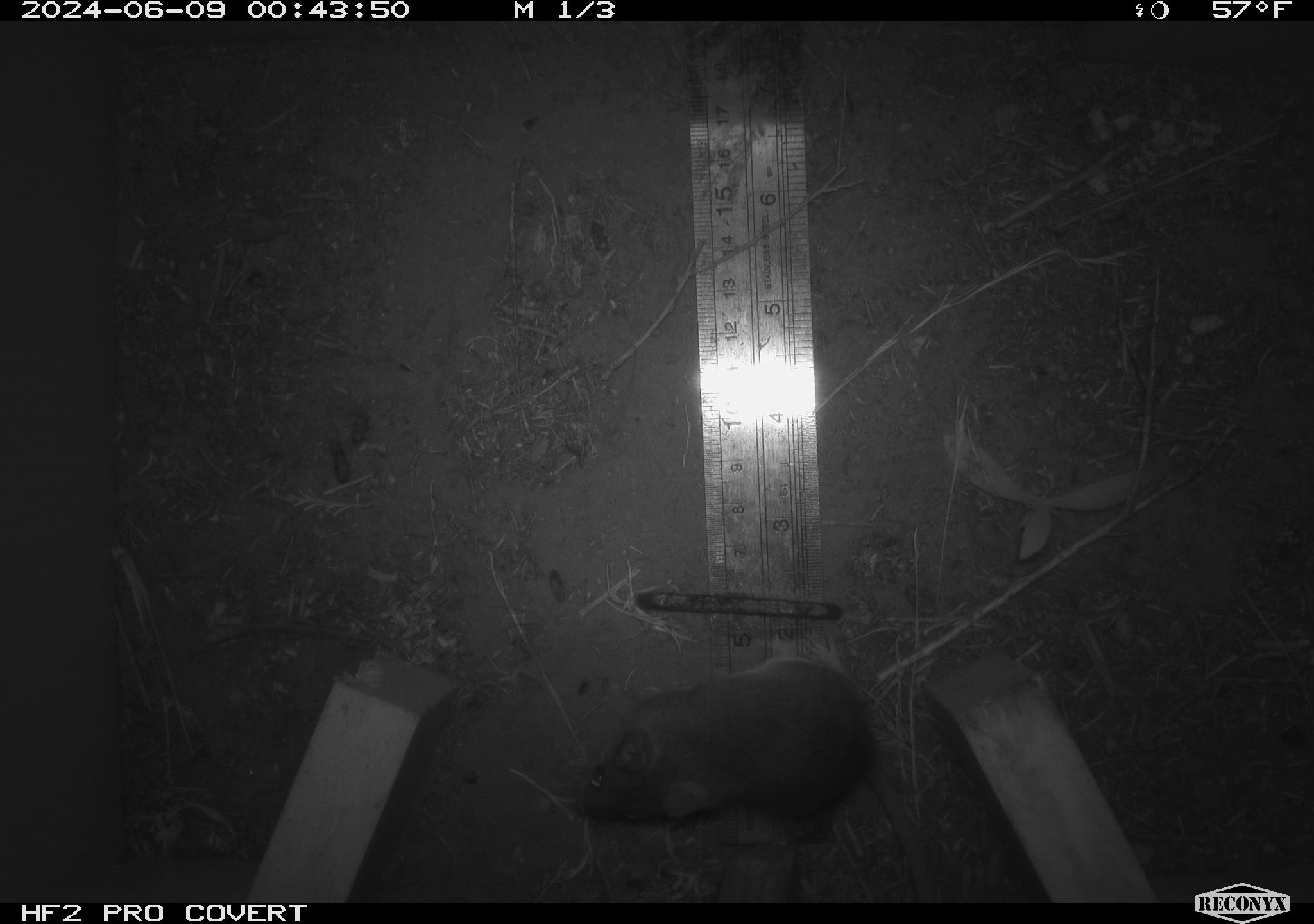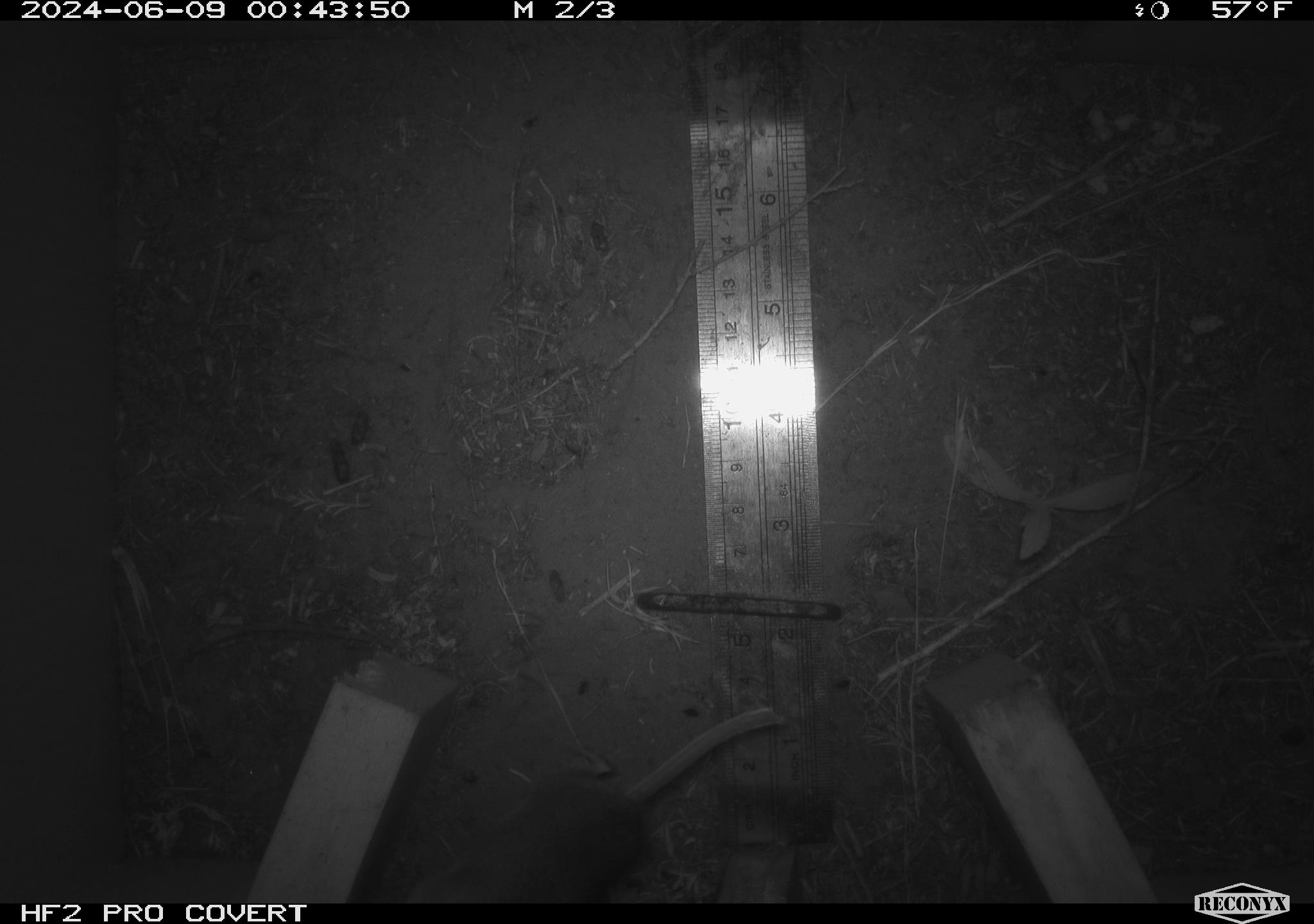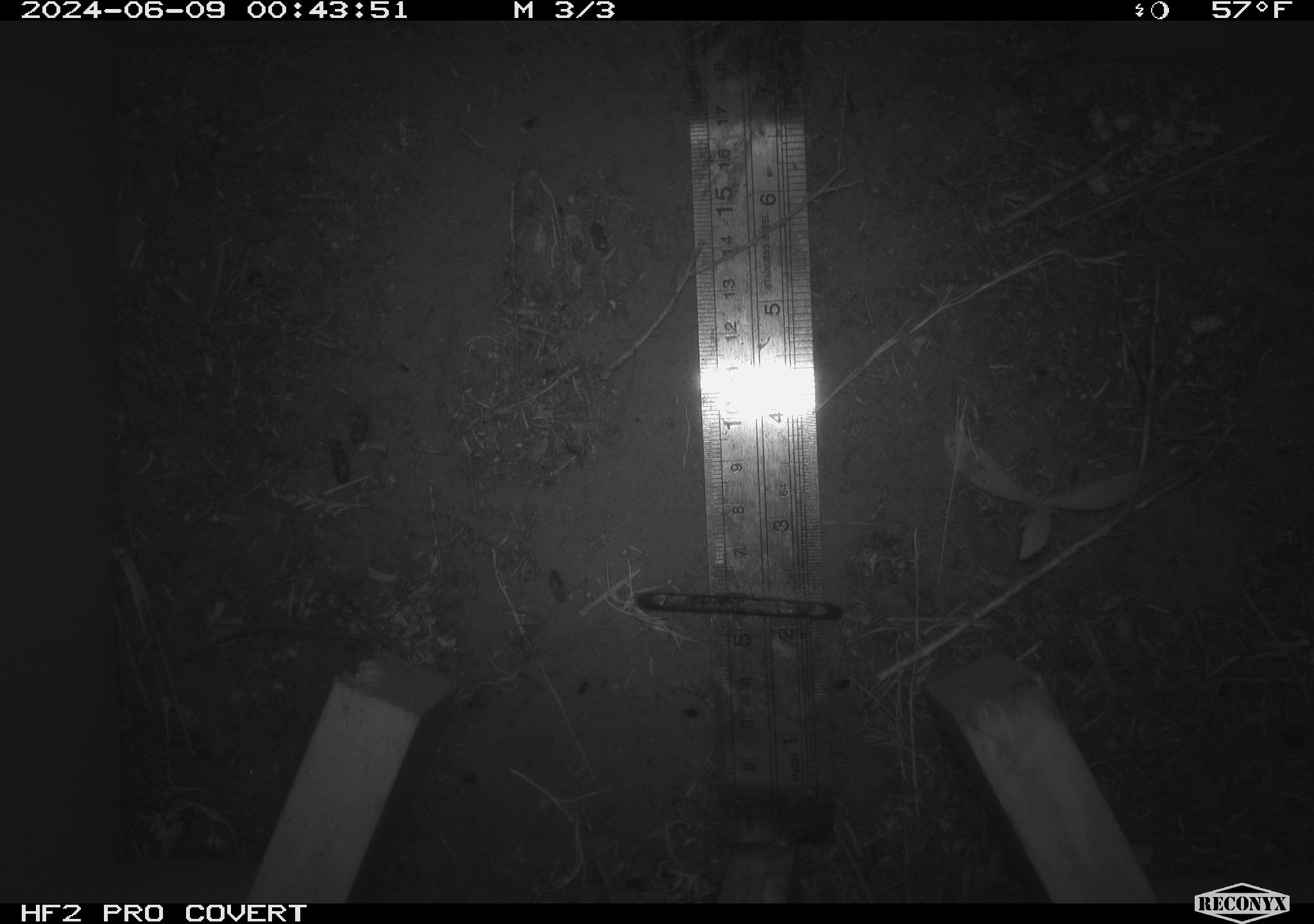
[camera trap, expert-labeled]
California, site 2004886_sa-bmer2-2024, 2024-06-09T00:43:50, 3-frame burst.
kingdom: Animalia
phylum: Chordata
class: Mammalia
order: Rodentia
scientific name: Rodentia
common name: mouse species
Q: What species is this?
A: Mouse species (Rodentia).